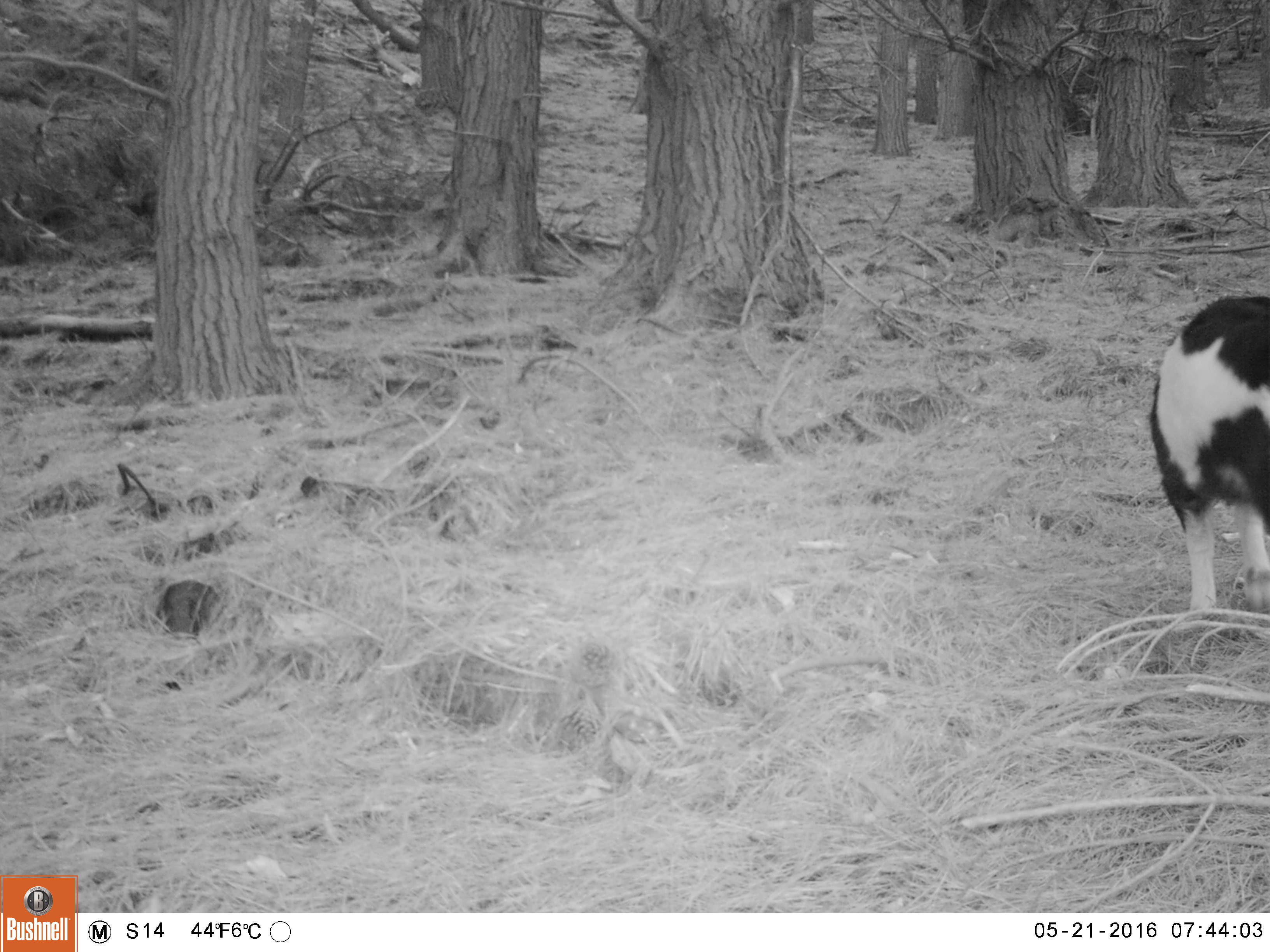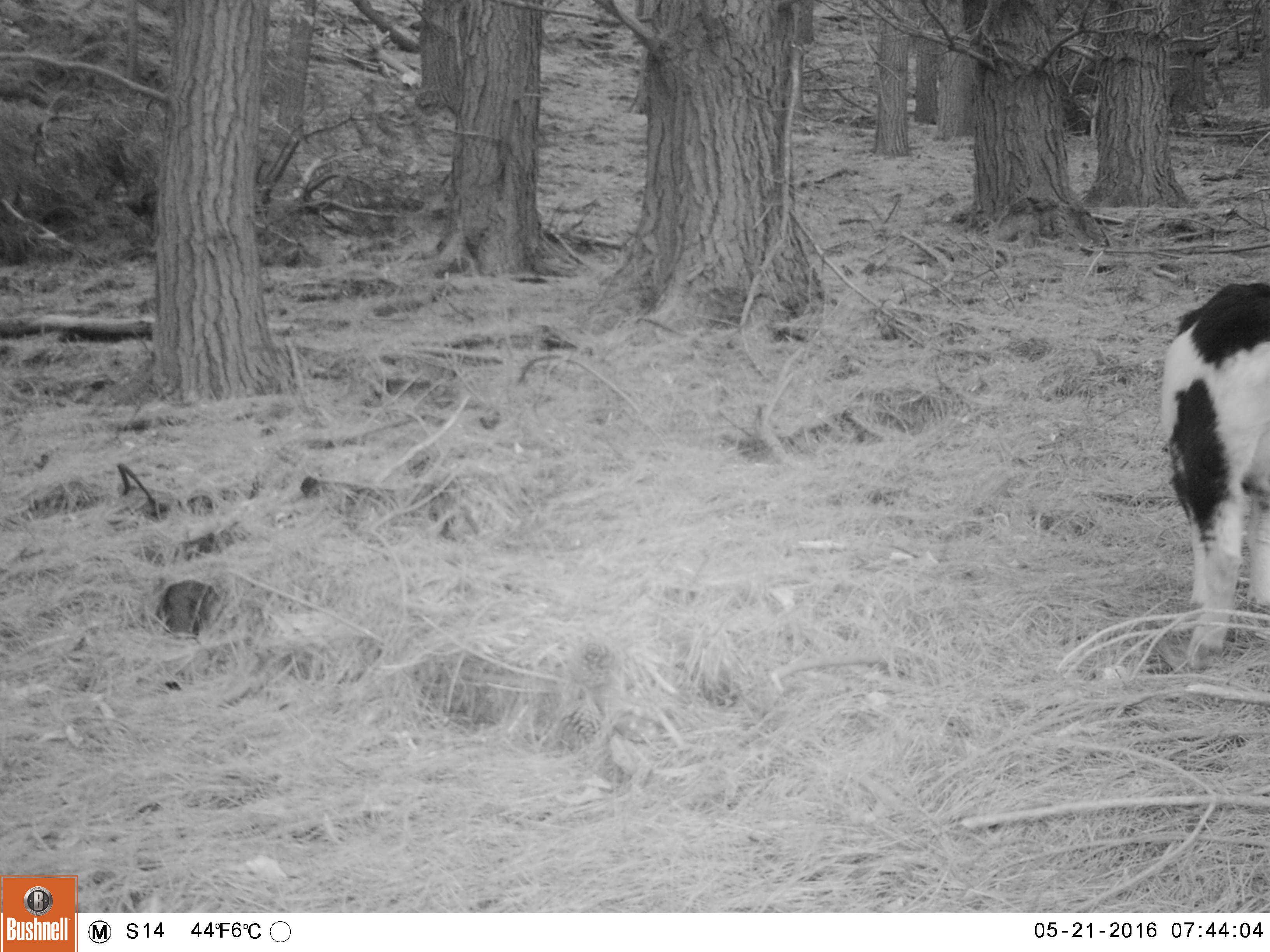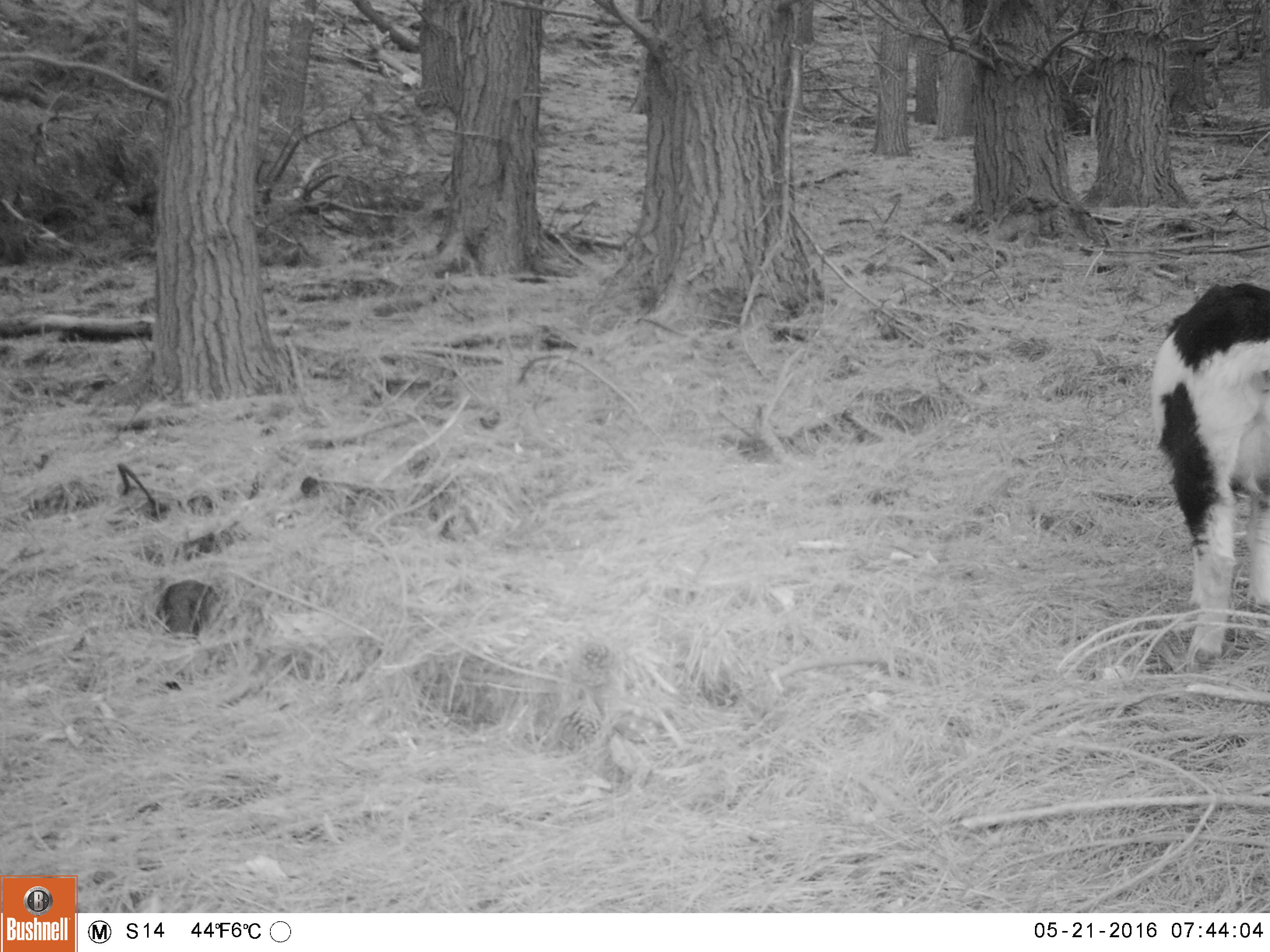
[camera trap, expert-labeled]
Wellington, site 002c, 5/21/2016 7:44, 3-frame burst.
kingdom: Animalia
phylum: Chordata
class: Mammalia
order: Artiodactyla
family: Bovidae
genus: Capra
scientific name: Capra hircus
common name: goat